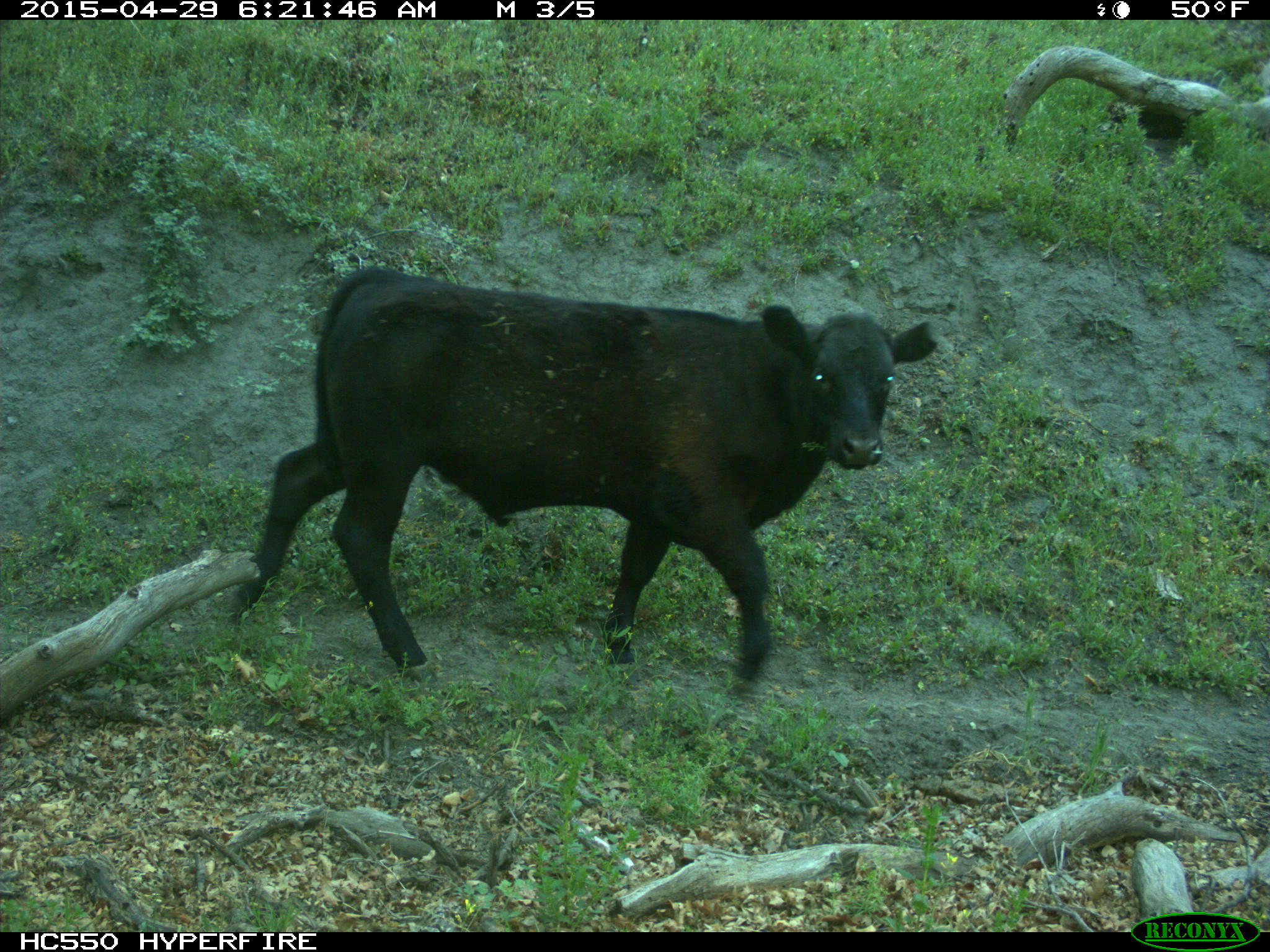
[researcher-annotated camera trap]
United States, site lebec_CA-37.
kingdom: Animalia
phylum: Chordata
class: Mammalia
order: Artiodactyla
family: Bovidae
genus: Bos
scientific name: Bos taurus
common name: domestic cow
Bos taurus (domestic cow).